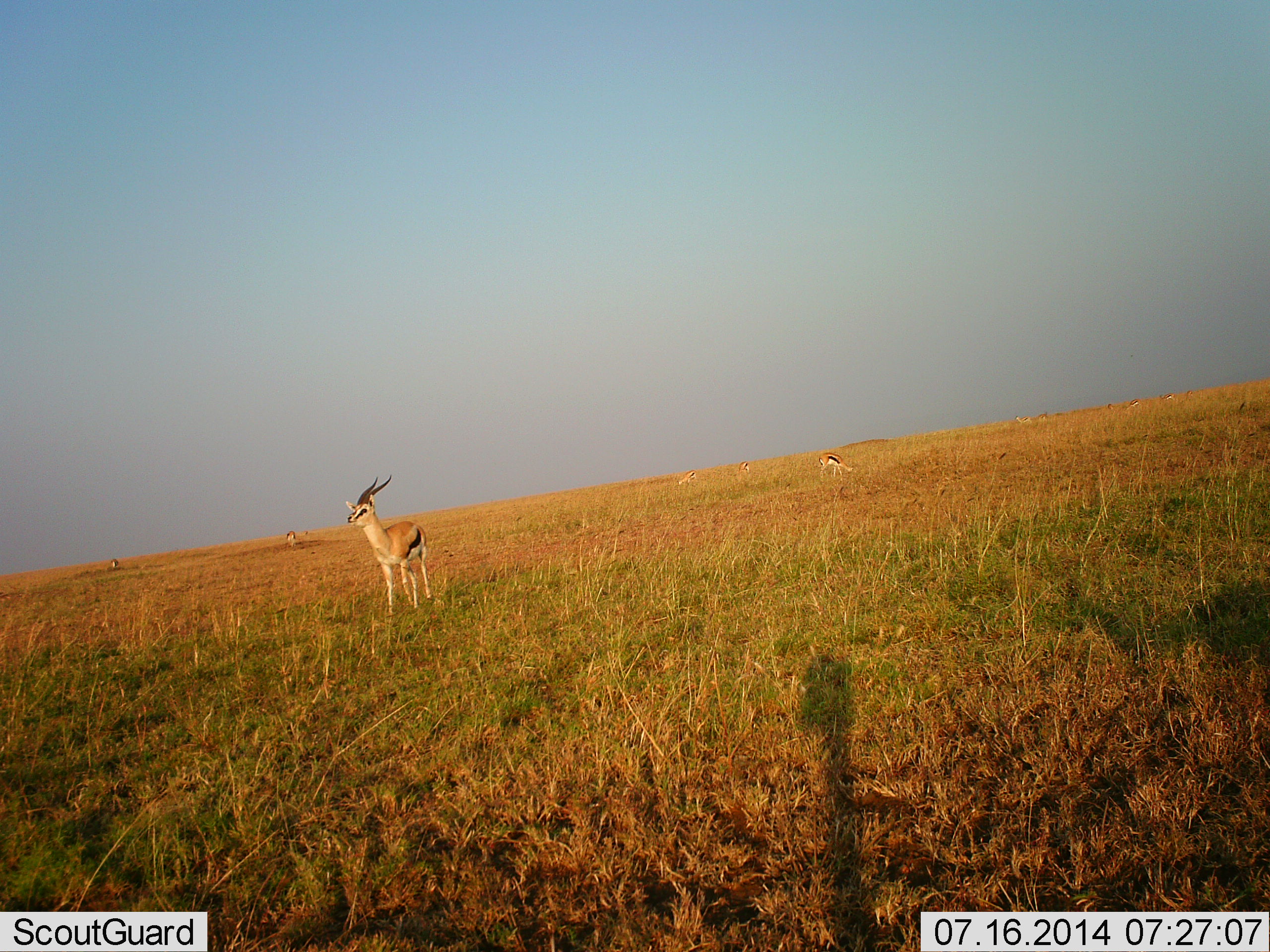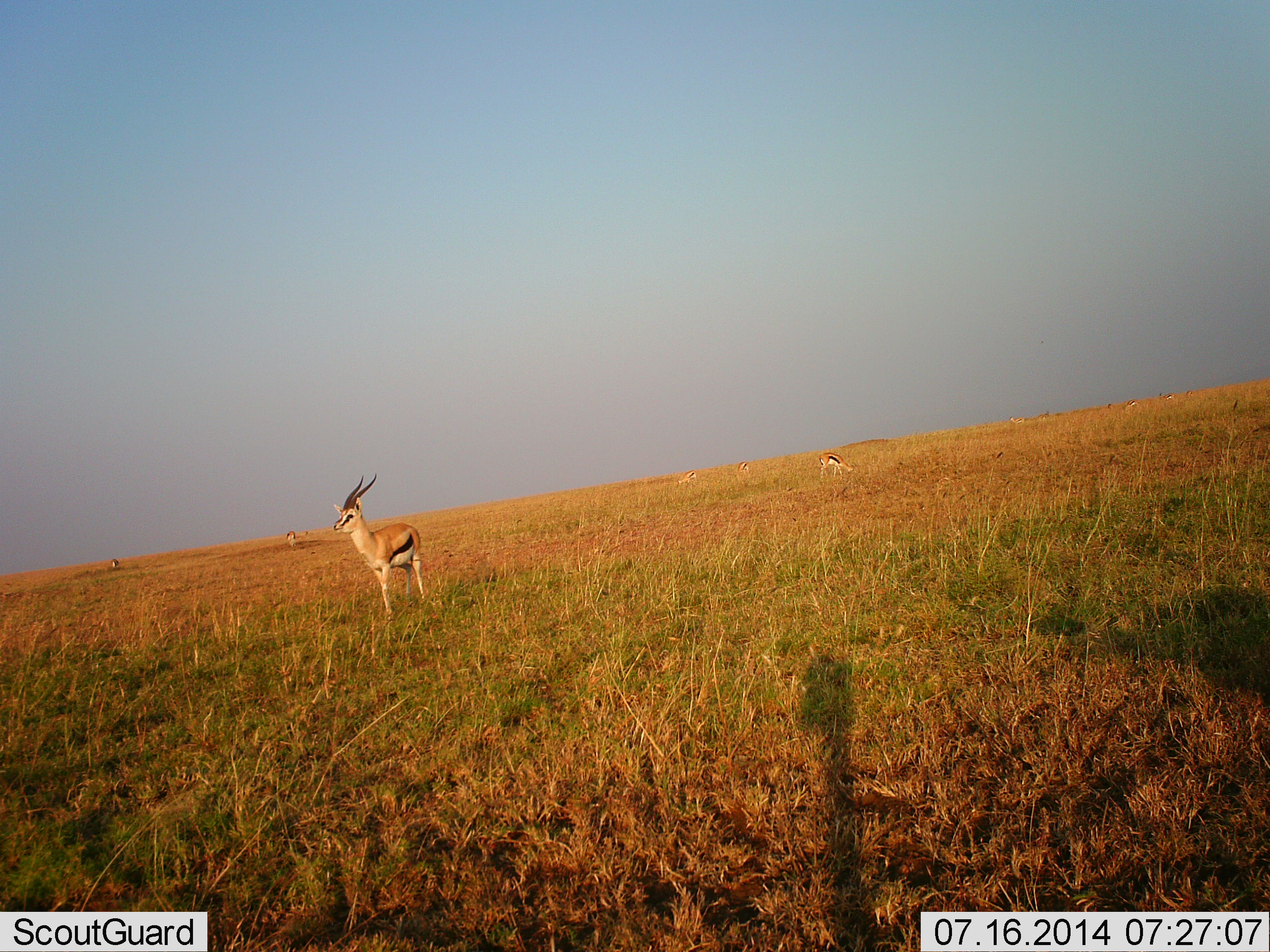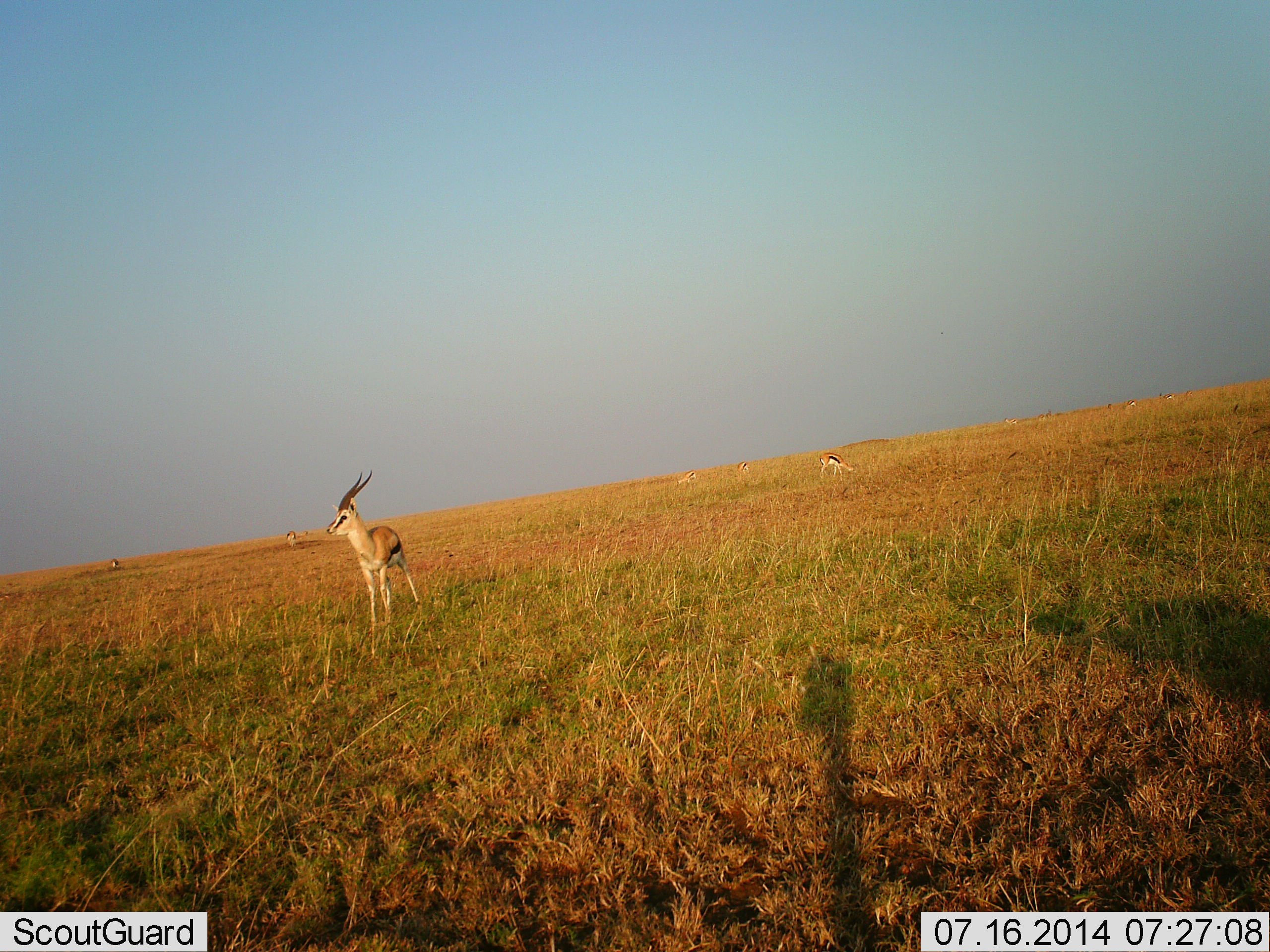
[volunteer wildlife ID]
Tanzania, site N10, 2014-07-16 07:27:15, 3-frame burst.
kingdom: Animalia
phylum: Chordata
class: Mammalia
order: Artiodactyla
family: Bovidae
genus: Eudorcas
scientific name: Eudorcas thomsonii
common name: thomson's gazelle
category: gazellethomsons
Gazellethomsons (thomson's gazelle) (Eudorcas thomsonii), count 6. Behavior (volunteer vote fractions): standing 100%, resting 0%, moving 20%, interacting 0%. Young present (vote fraction): 0%. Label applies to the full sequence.